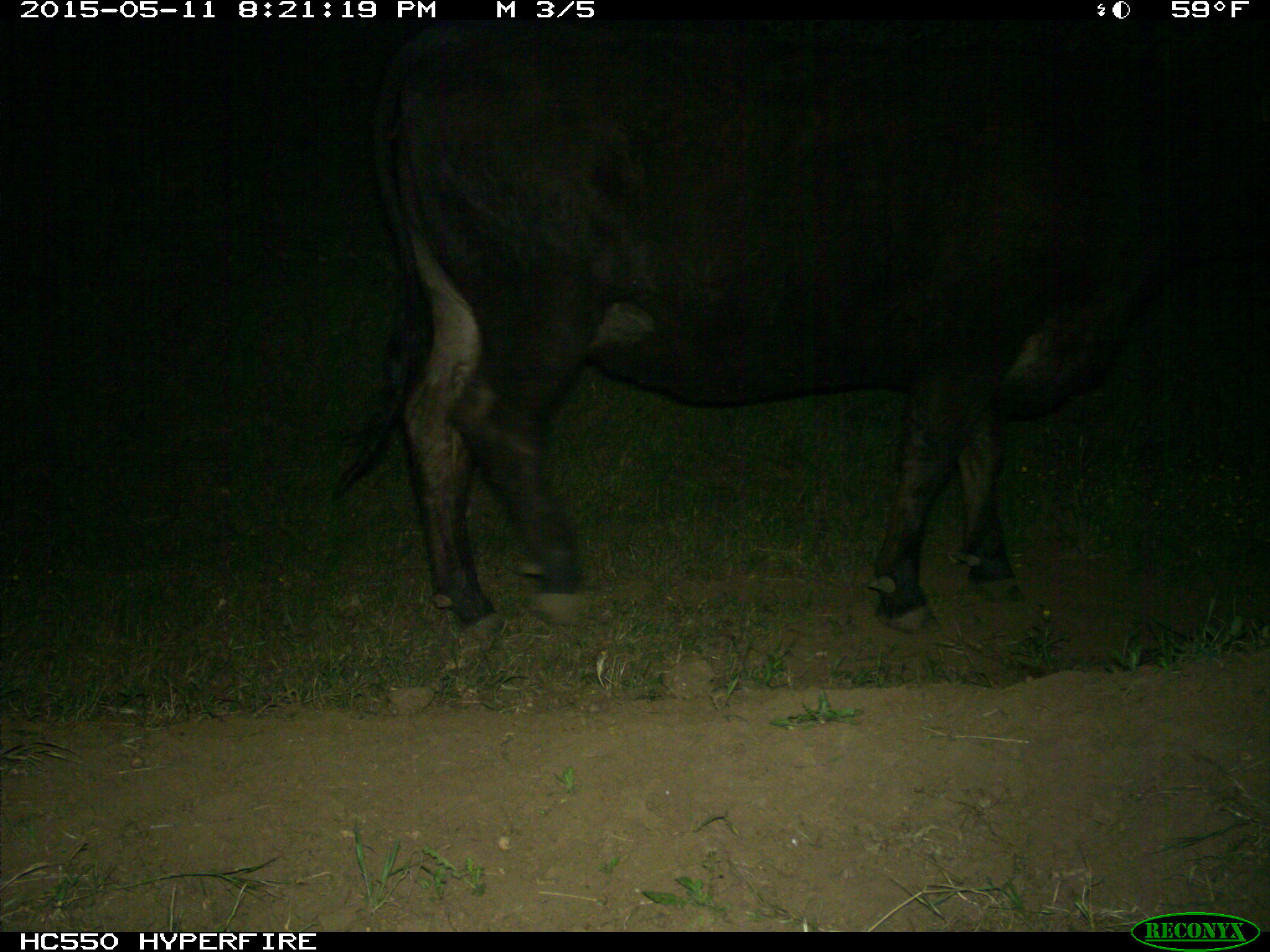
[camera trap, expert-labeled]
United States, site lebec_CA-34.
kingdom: Animalia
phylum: Chordata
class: Mammalia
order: Artiodactyla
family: Bovidae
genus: Bos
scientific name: Bos taurus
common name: domestic cow